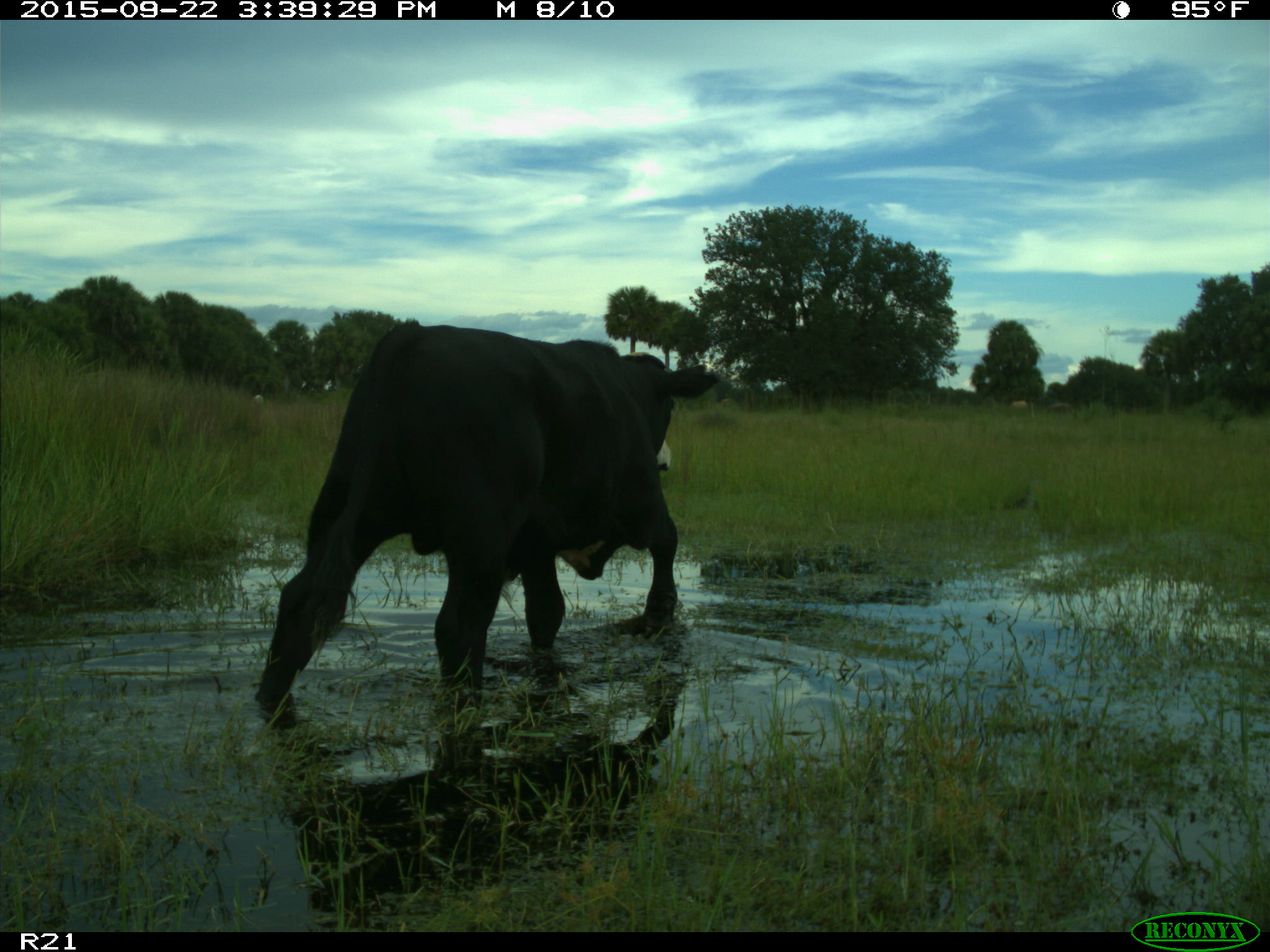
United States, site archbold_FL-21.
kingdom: Animalia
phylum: Chordata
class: Mammalia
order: Artiodactyla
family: Bovidae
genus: Bos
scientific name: Bos taurus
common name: domestic cow